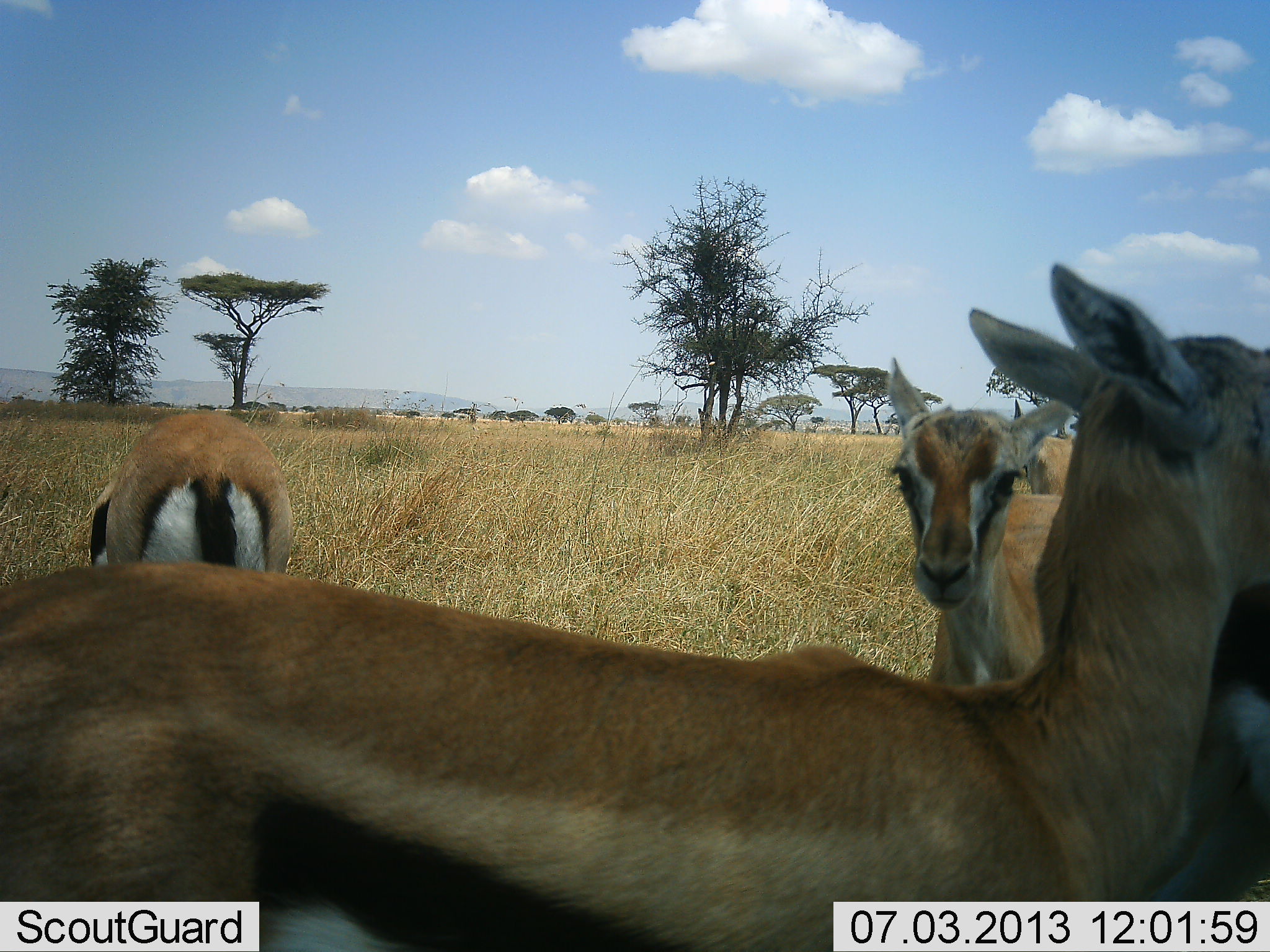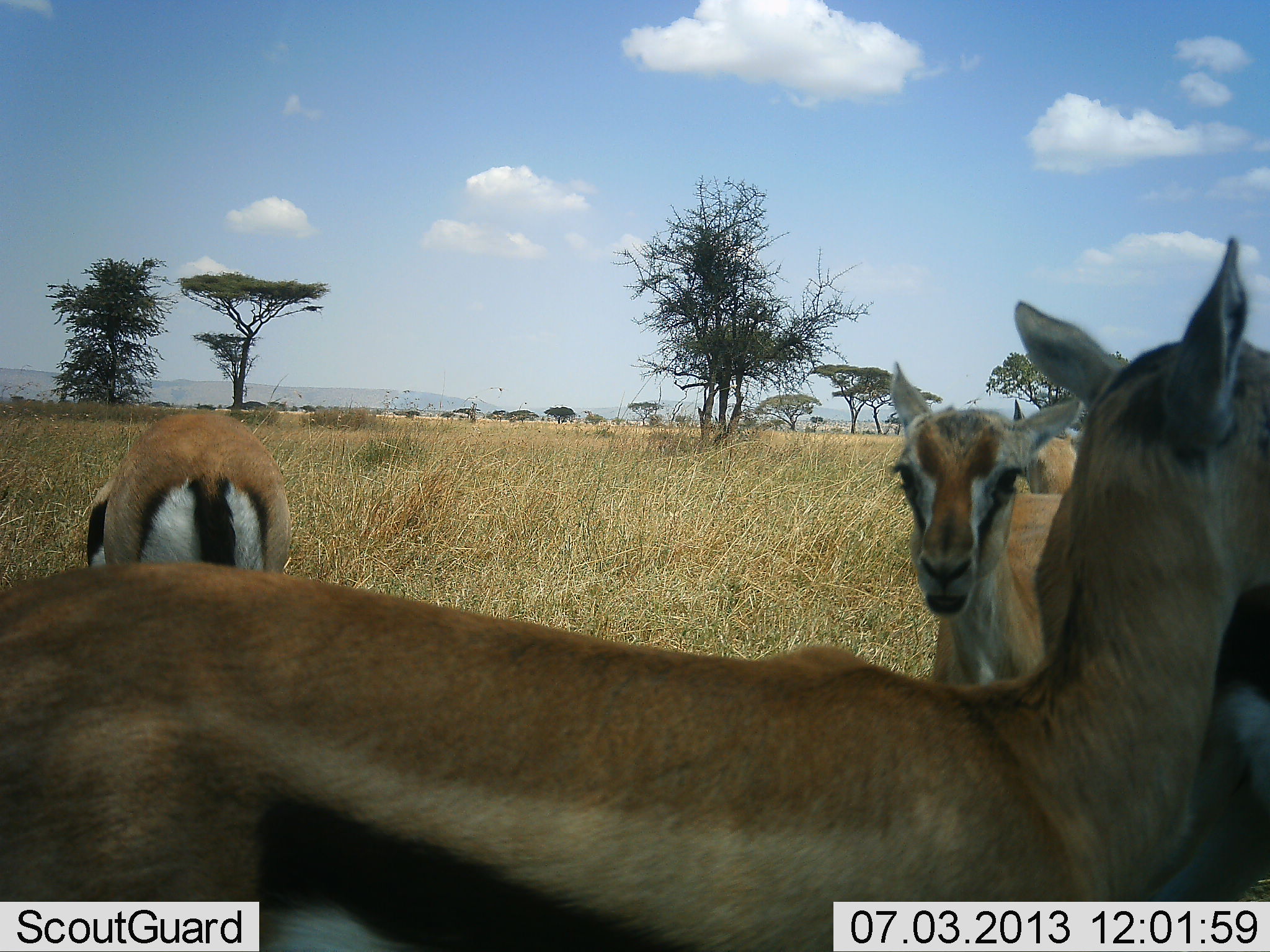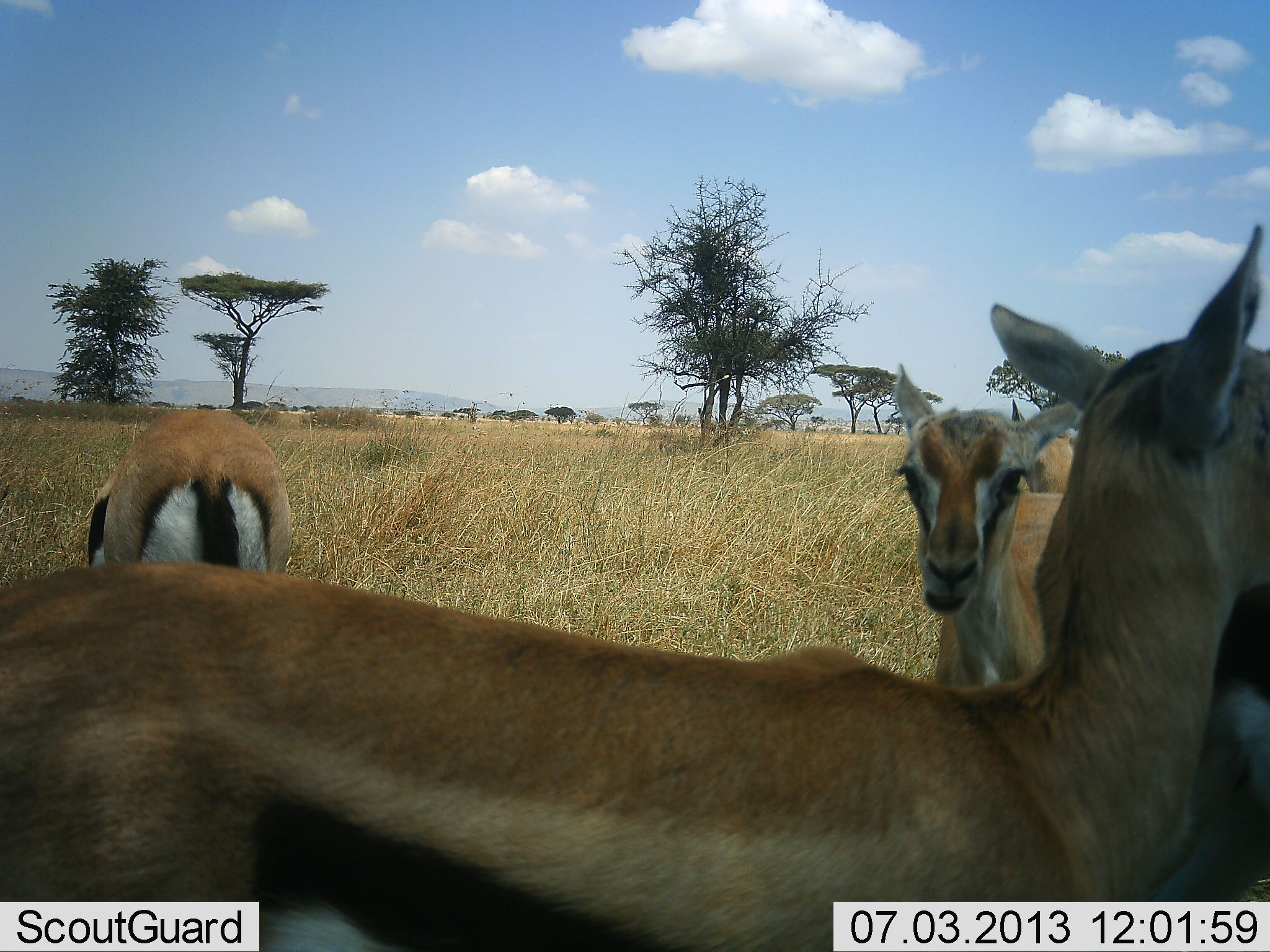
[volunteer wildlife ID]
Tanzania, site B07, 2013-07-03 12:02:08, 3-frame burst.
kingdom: Animalia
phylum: Chordata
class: Mammalia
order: Artiodactyla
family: Bovidae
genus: Eudorcas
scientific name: Eudorcas thomsonii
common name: thomson's gazelle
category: gazellethomsons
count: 4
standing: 87%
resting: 6%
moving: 10%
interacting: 16%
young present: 0%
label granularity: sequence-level